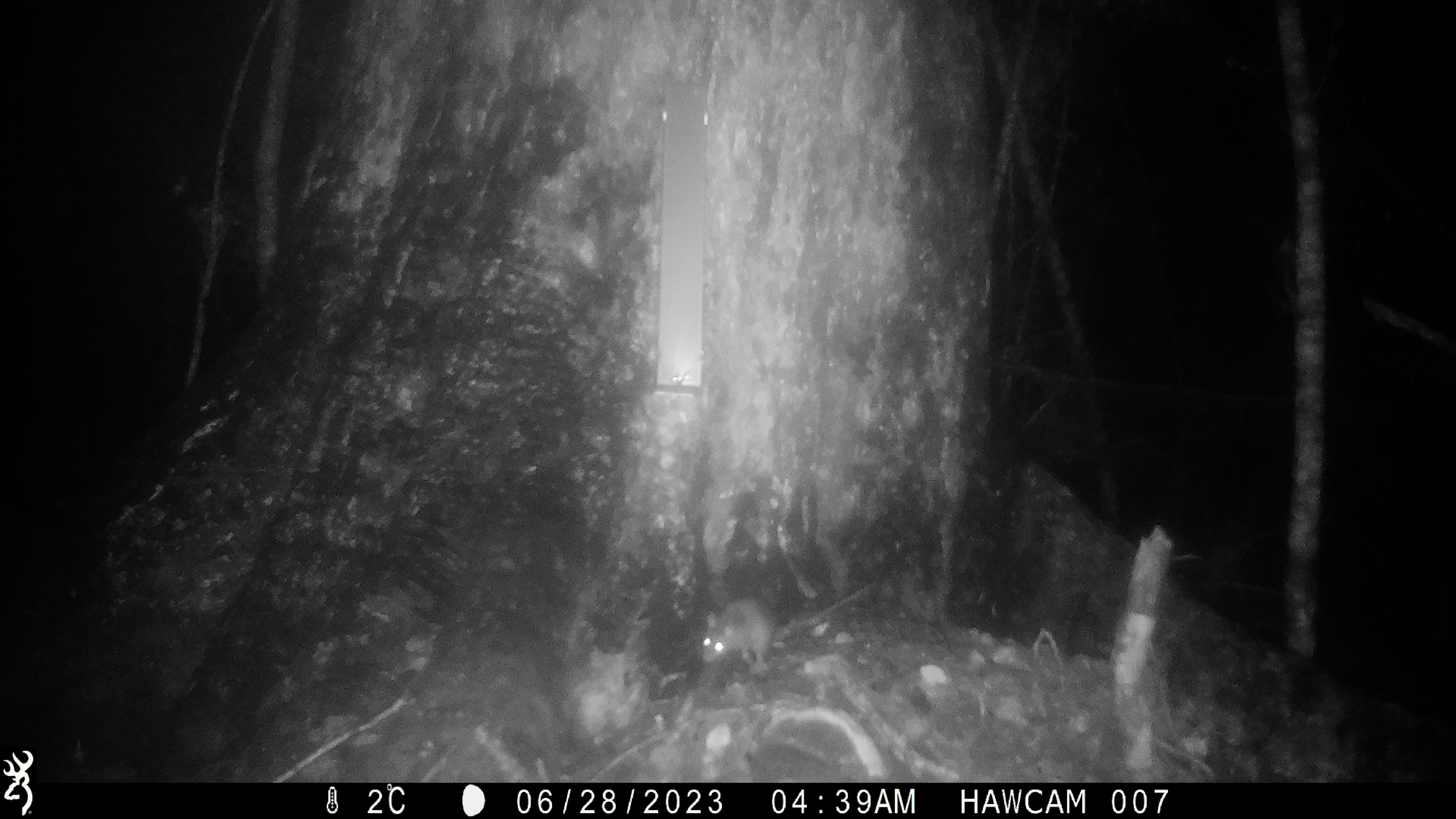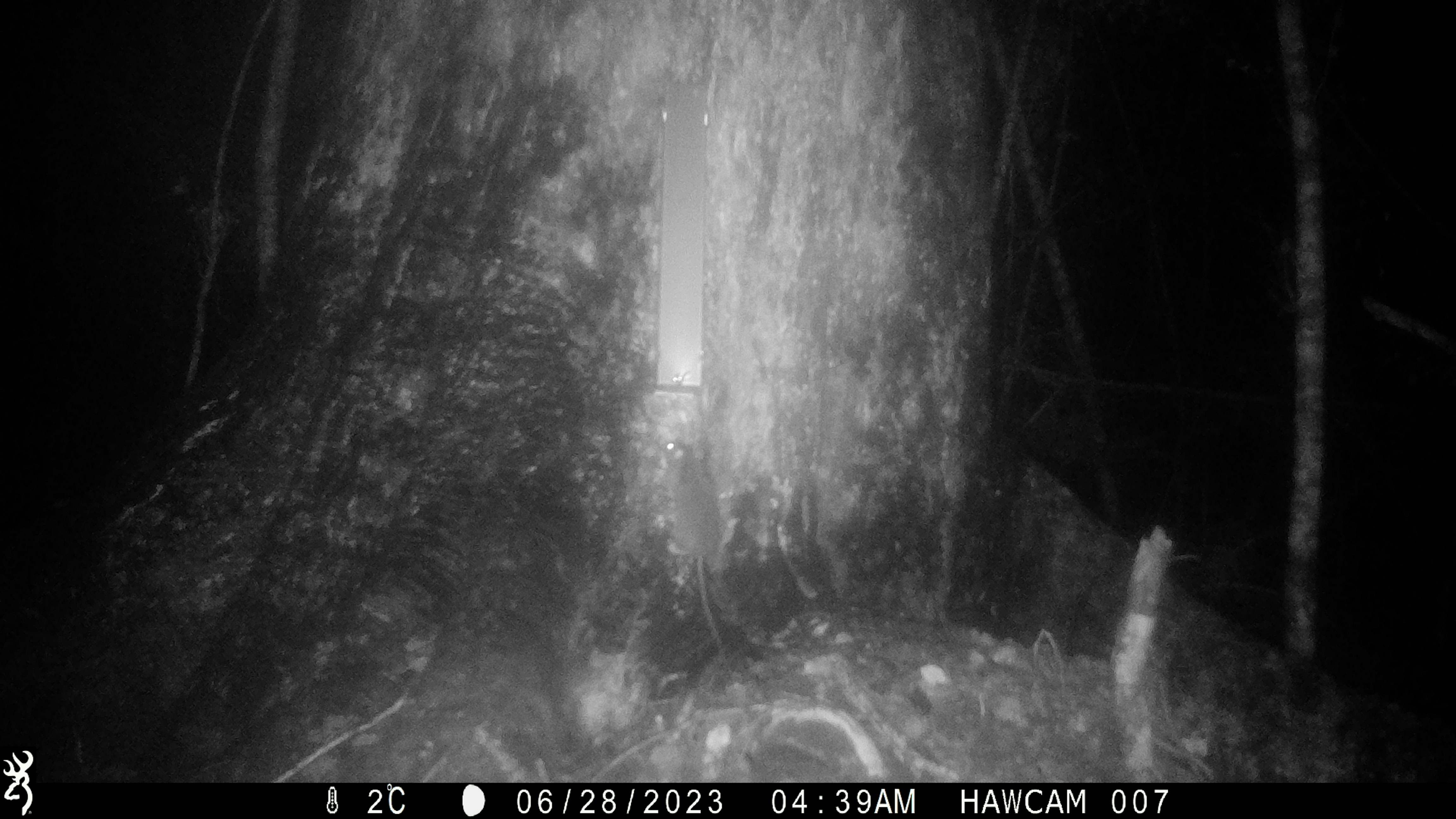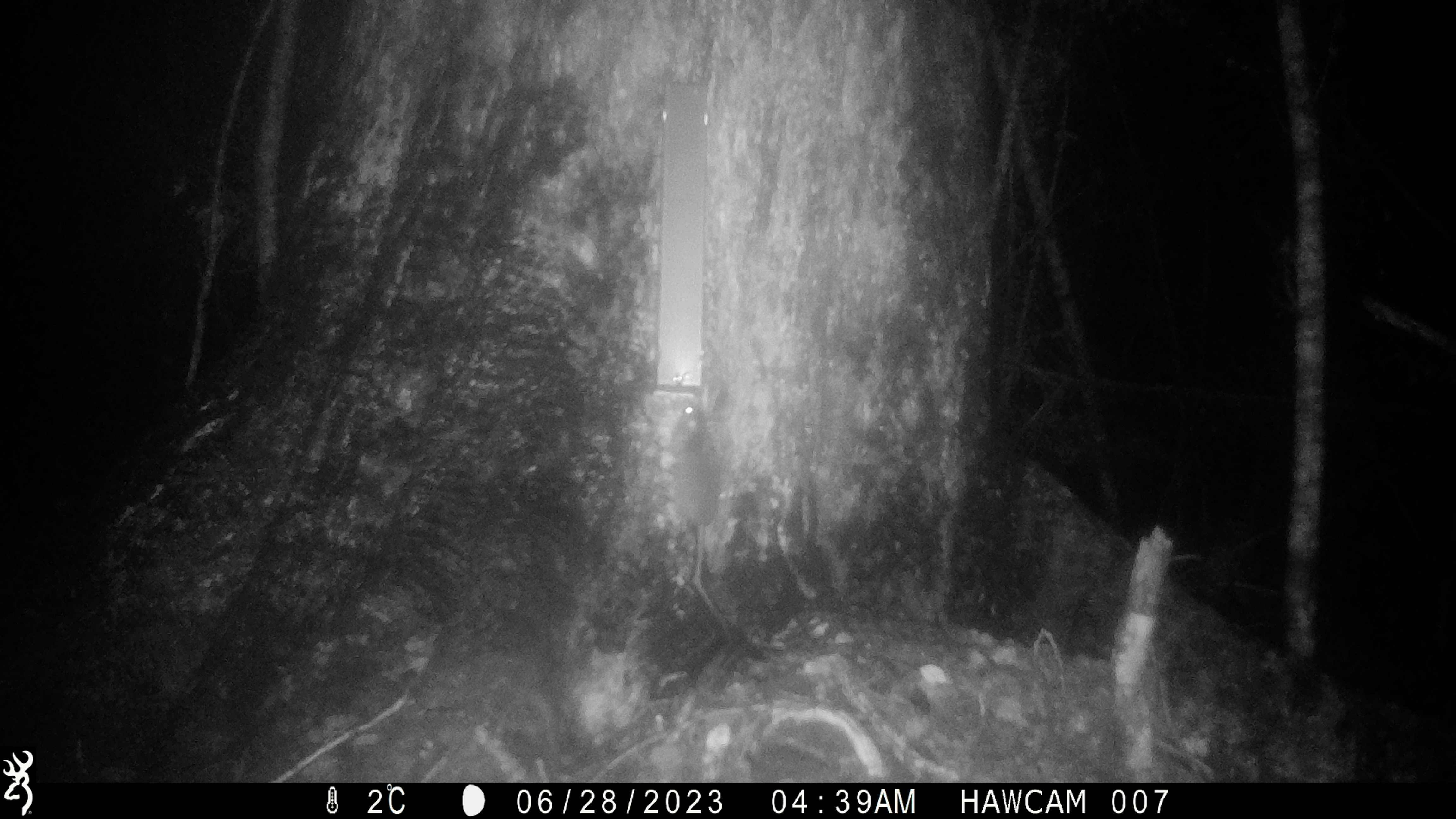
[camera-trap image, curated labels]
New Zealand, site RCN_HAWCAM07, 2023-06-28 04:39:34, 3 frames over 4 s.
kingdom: Animalia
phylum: Chordata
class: Mammalia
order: Rodentia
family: Muridae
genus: Rattus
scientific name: Rattus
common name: rat